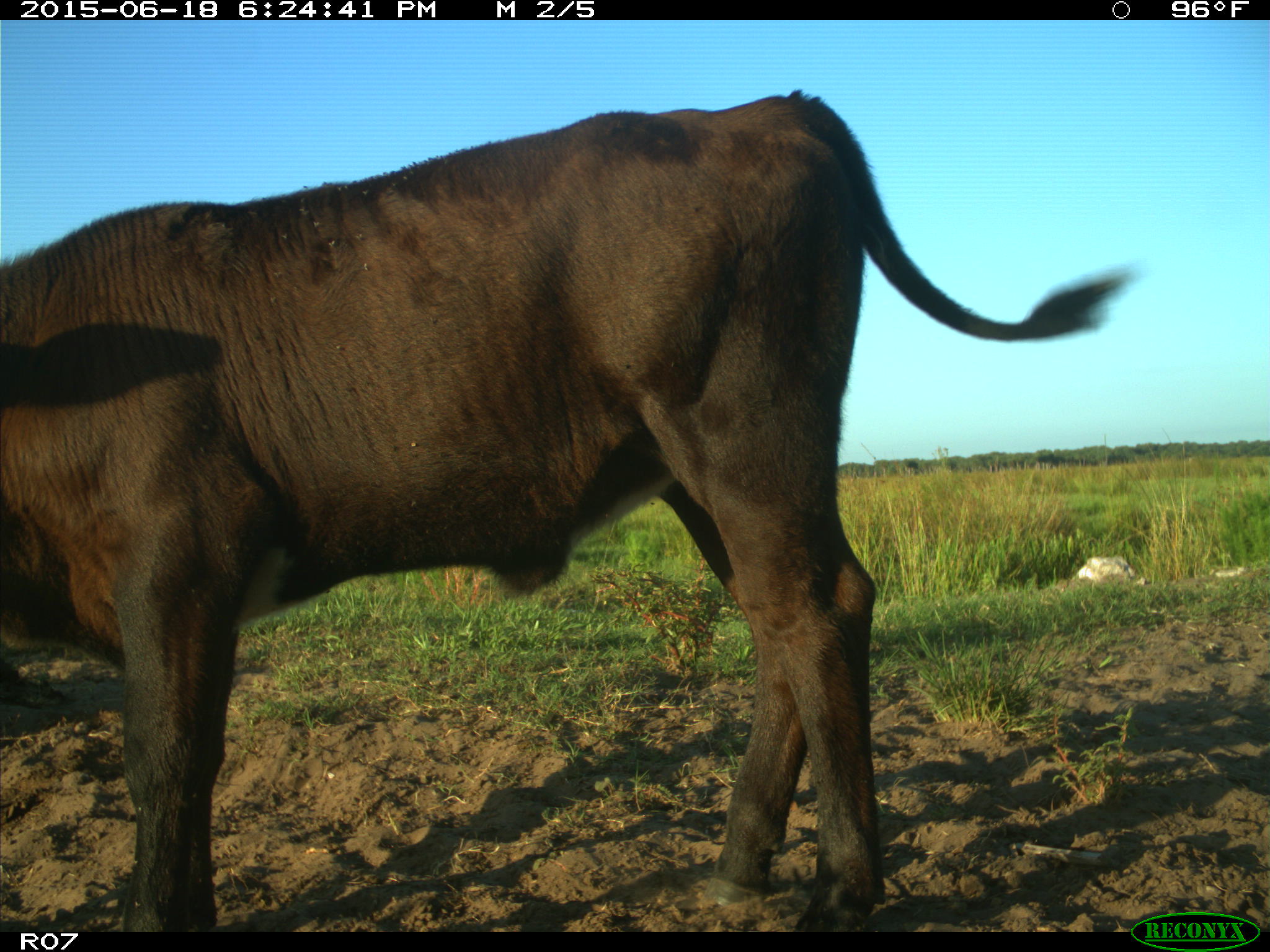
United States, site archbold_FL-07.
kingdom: Animalia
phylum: Chordata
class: Mammalia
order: Artiodactyla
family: Bovidae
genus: Bos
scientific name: Bos taurus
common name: domestic cow